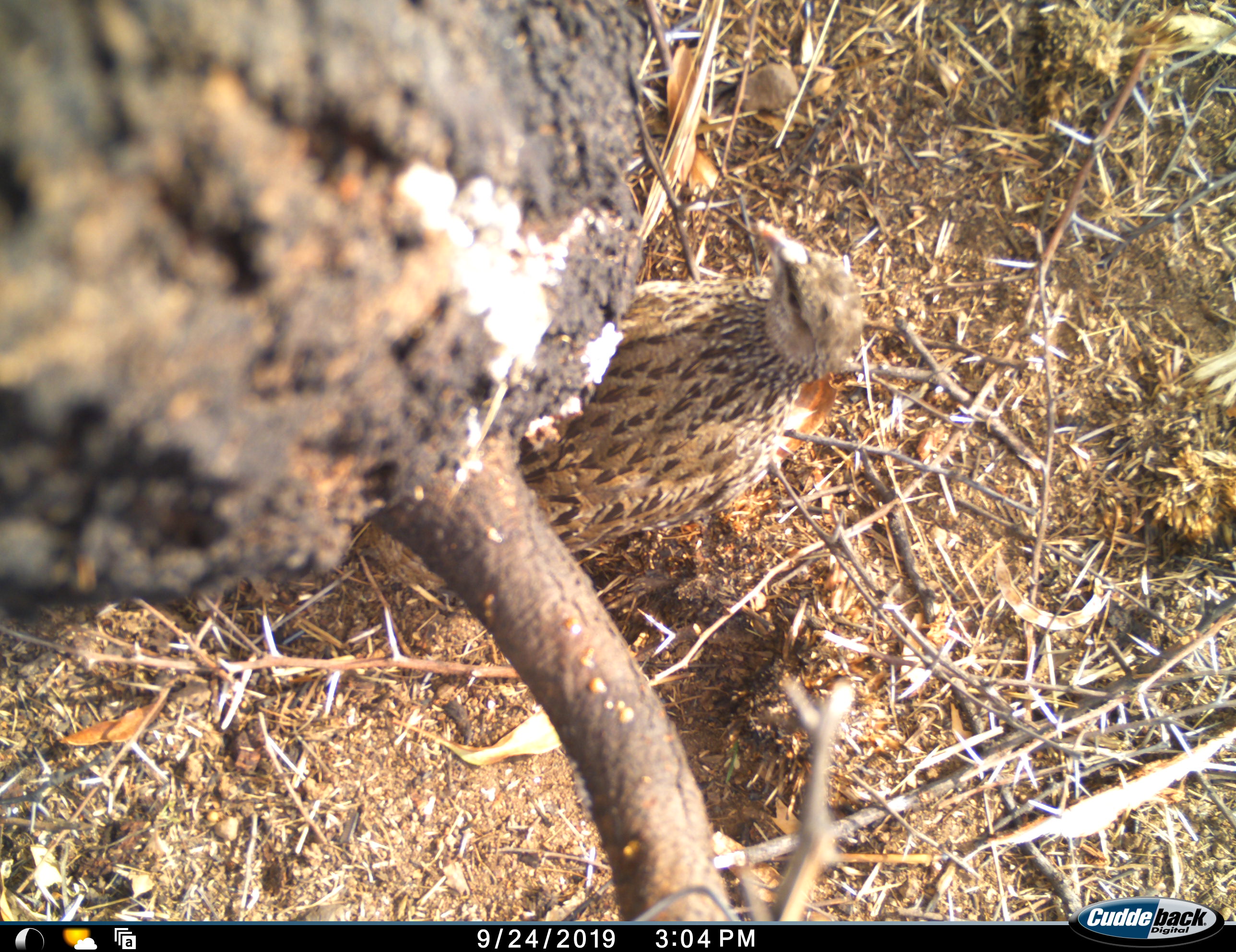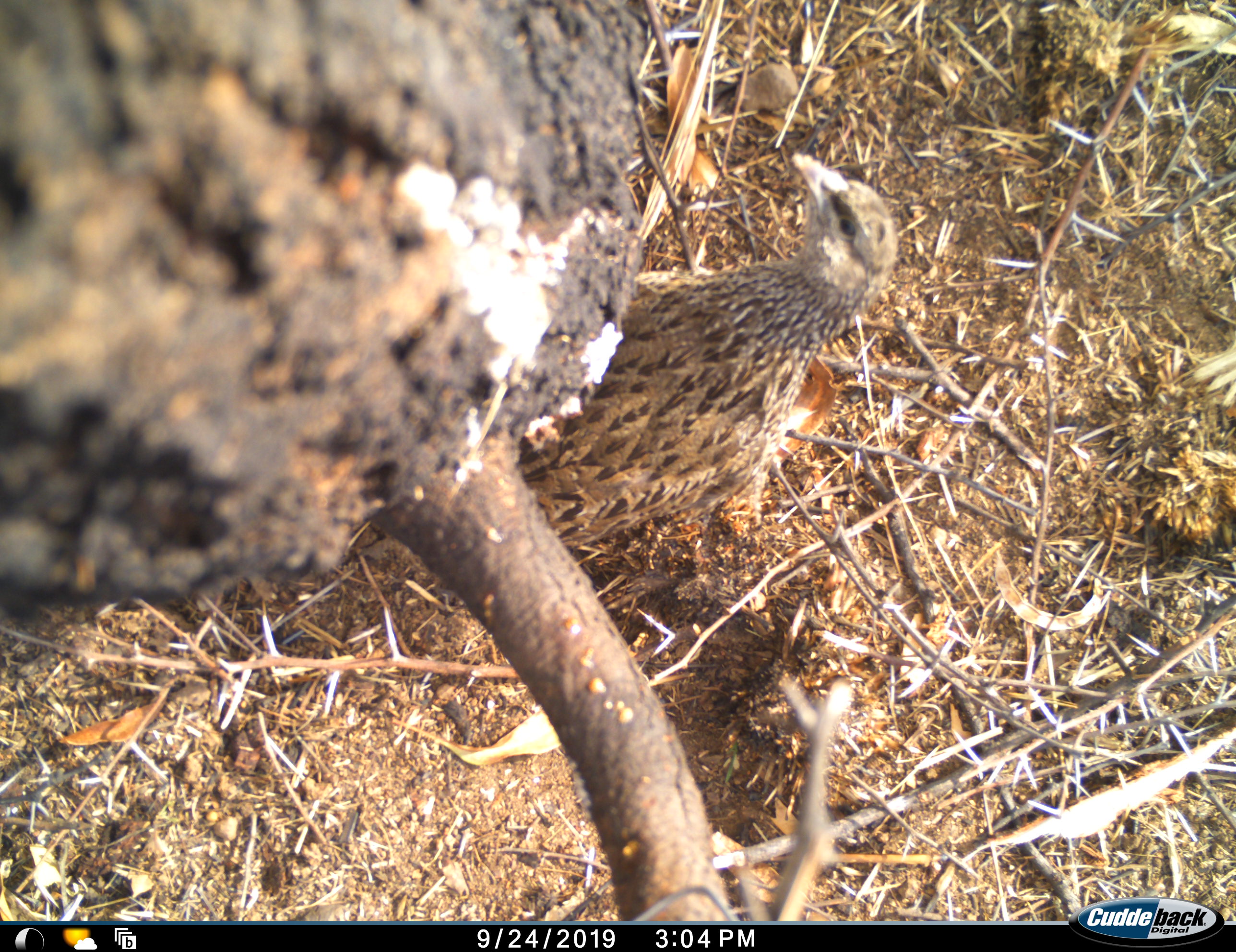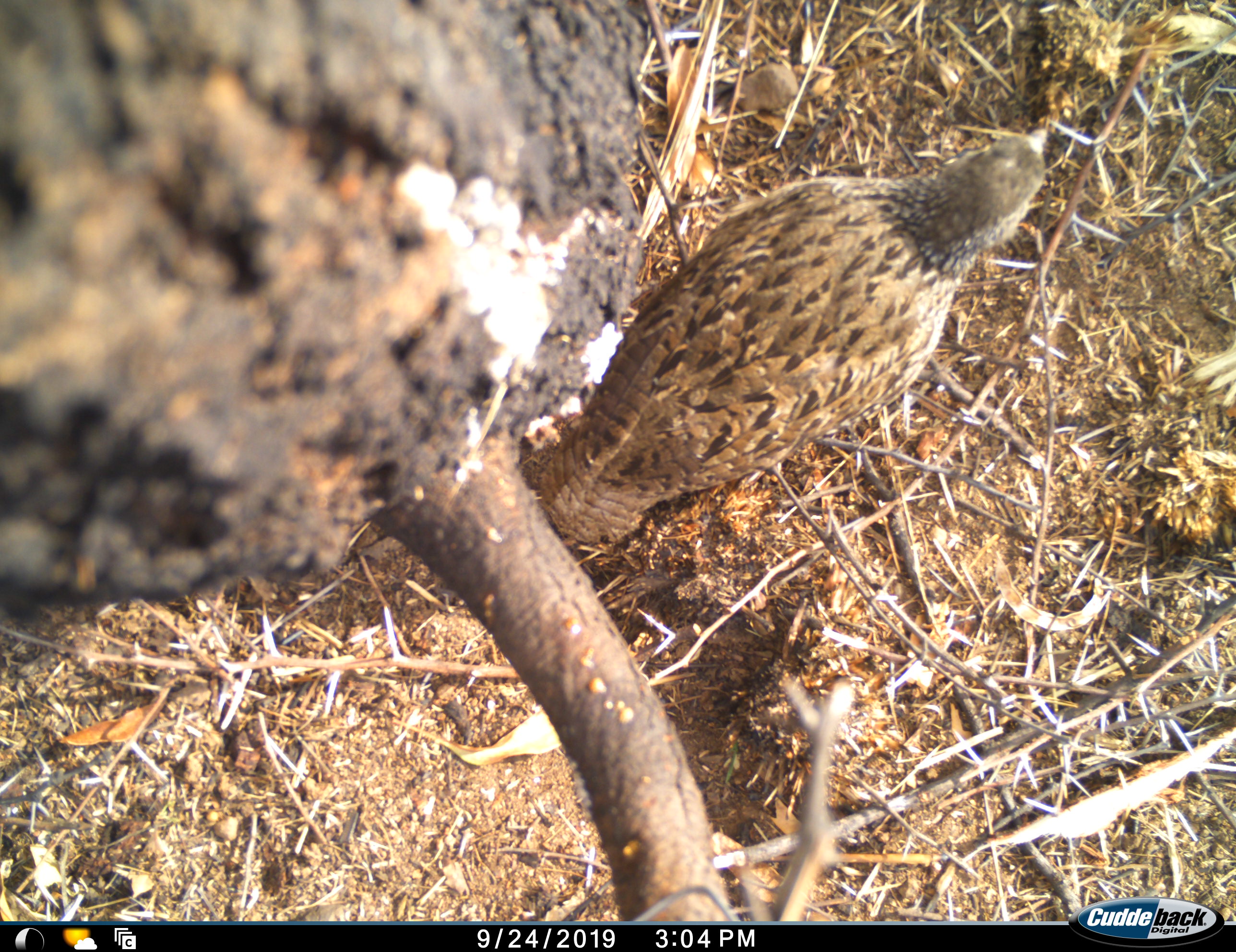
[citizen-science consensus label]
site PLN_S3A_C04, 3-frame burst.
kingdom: Animalia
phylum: Chordata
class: Aves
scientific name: Aves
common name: bird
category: birdother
Birdother (bird) (Aves), count 1. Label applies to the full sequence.